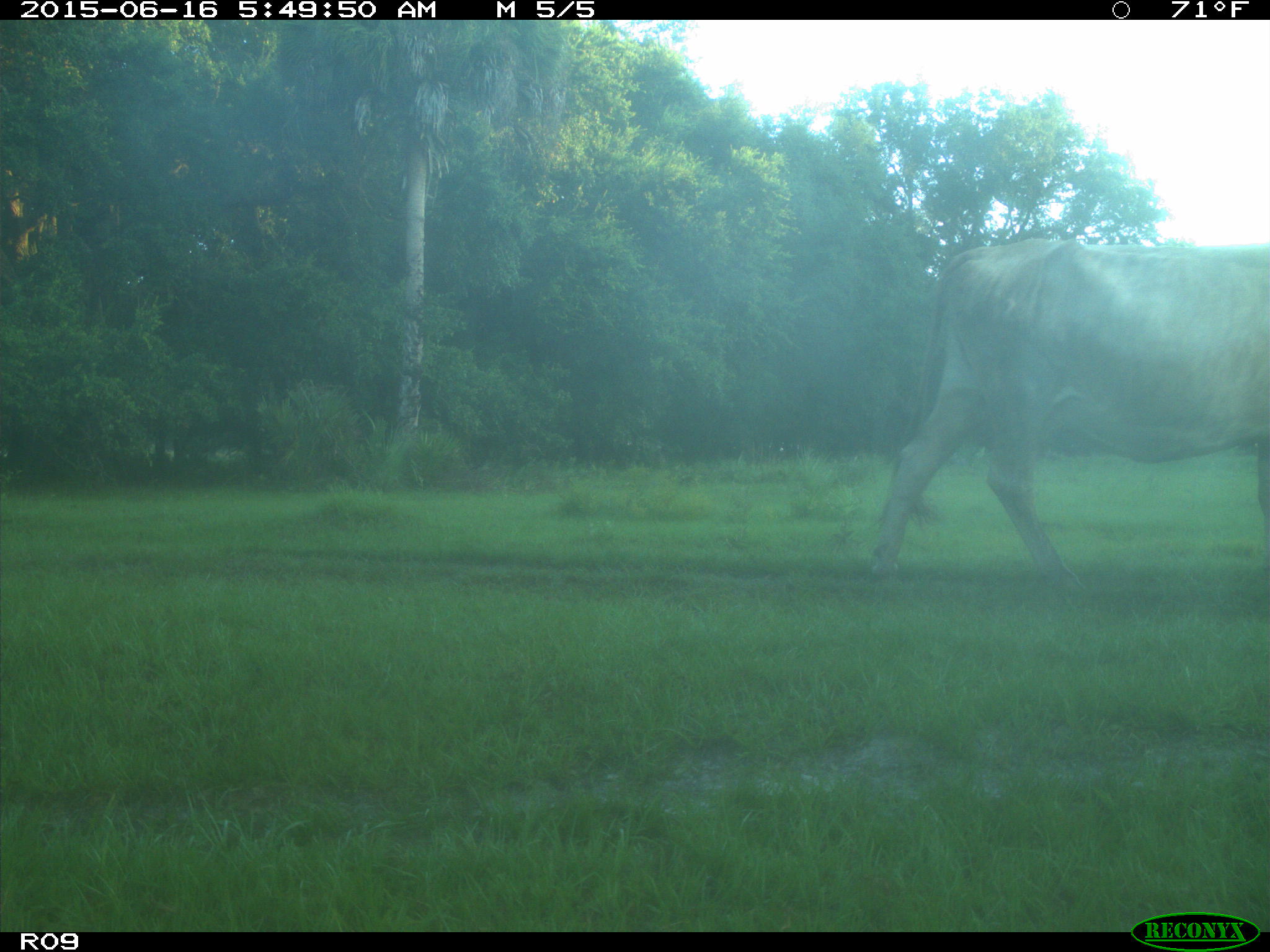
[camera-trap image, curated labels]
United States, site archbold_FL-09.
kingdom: Animalia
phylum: Chordata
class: Mammalia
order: Artiodactyla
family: Bovidae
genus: Bos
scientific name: Bos taurus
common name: domestic cow